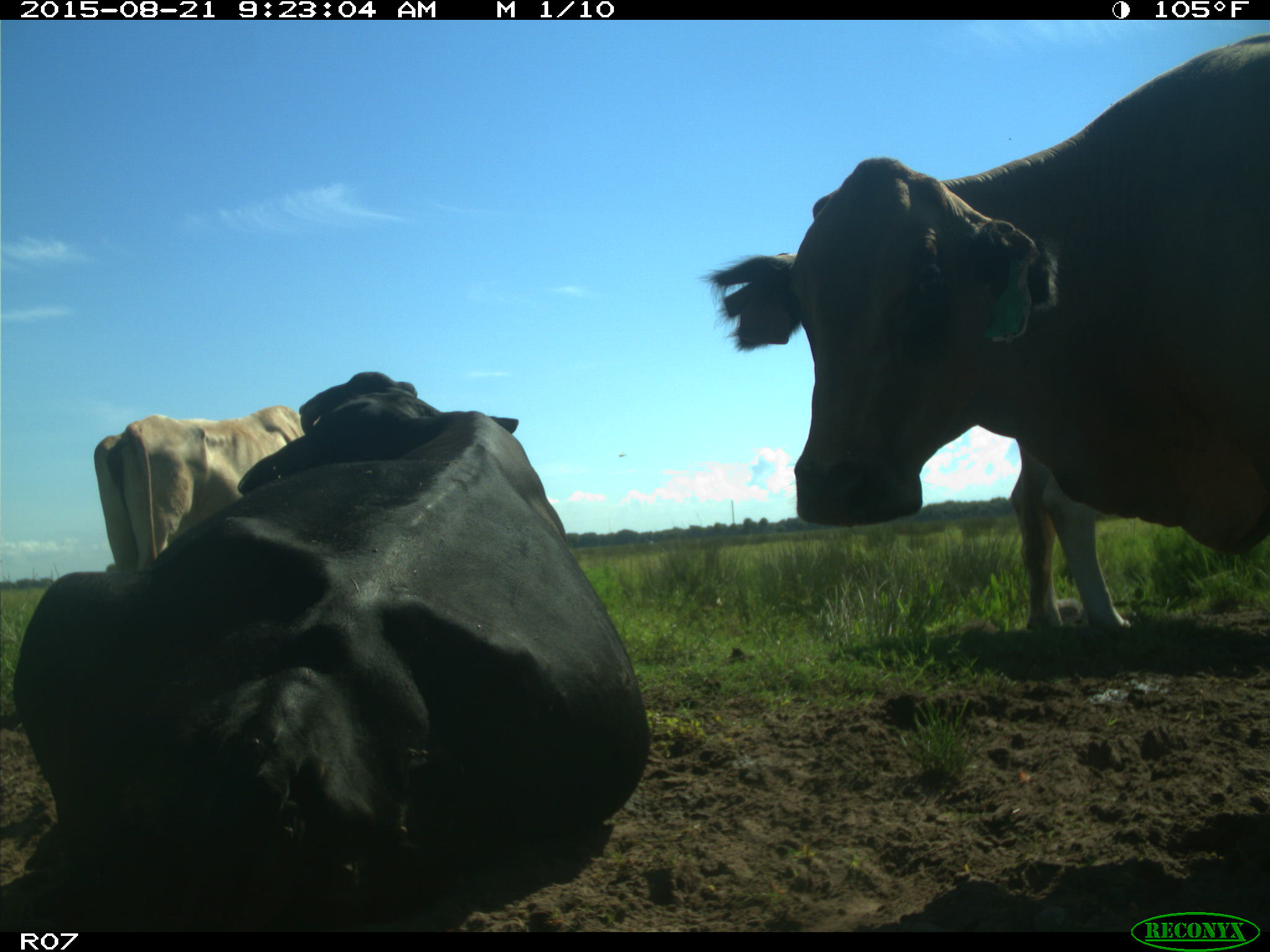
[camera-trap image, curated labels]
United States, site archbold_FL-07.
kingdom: Animalia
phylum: Chordata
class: Mammalia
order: Artiodactyla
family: Bovidae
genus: Bos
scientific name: Bos taurus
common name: domestic cow